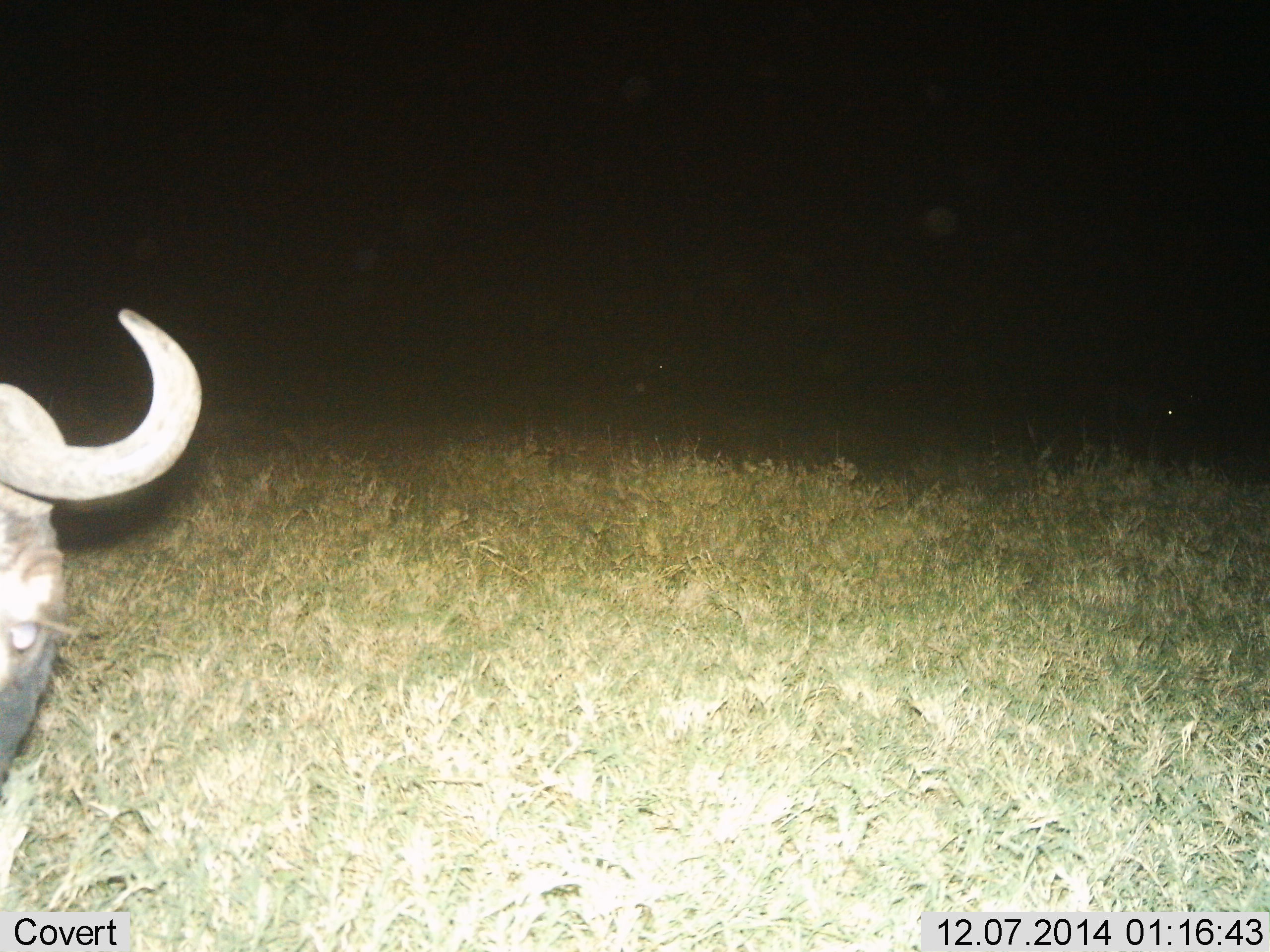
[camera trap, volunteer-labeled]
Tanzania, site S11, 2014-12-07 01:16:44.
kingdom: Animalia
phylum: Chordata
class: Mammalia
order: Artiodactyla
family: Bovidae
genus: Connochaetes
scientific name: Connochaetes taurinus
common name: blue wildebeest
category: wildebeest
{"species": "wildebeest (blue wildebeest) (Connochaetes taurinus)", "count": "1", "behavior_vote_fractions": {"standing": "90%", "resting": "0%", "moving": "10%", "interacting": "0%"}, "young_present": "0%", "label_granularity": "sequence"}